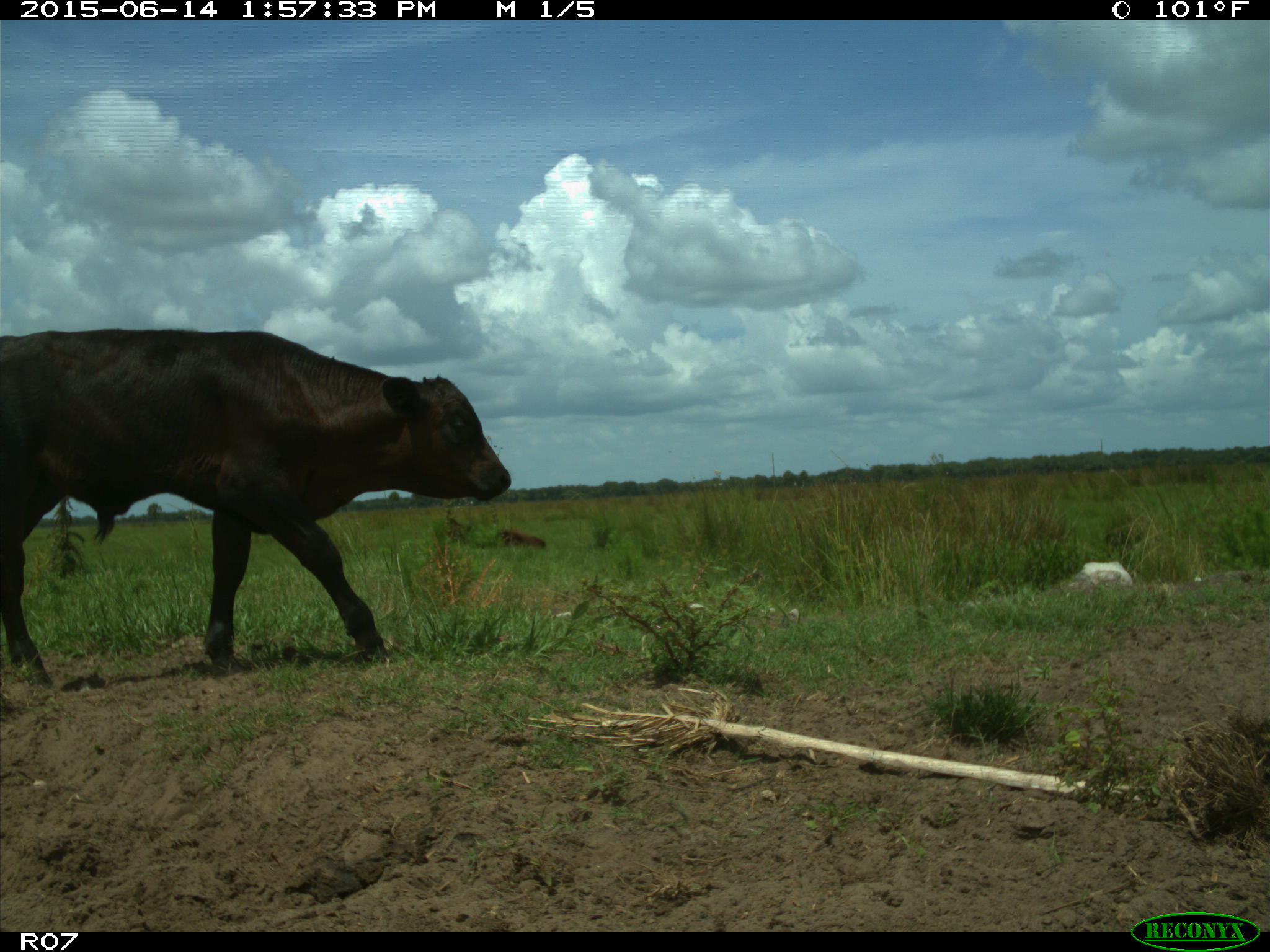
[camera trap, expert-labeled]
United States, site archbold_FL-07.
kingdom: Animalia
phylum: Chordata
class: Mammalia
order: Artiodactyla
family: Bovidae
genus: Bos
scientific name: Bos taurus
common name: domestic cow